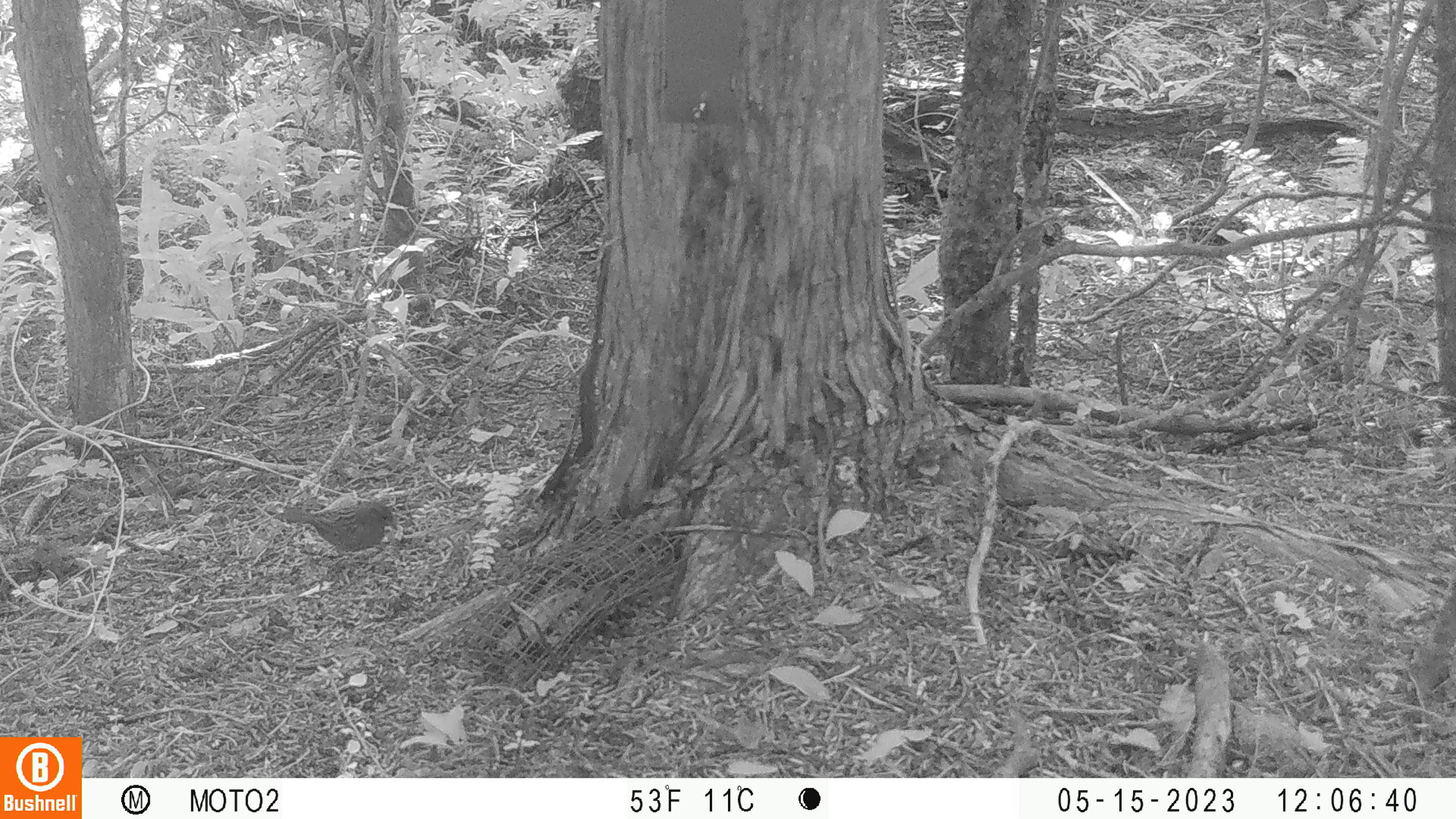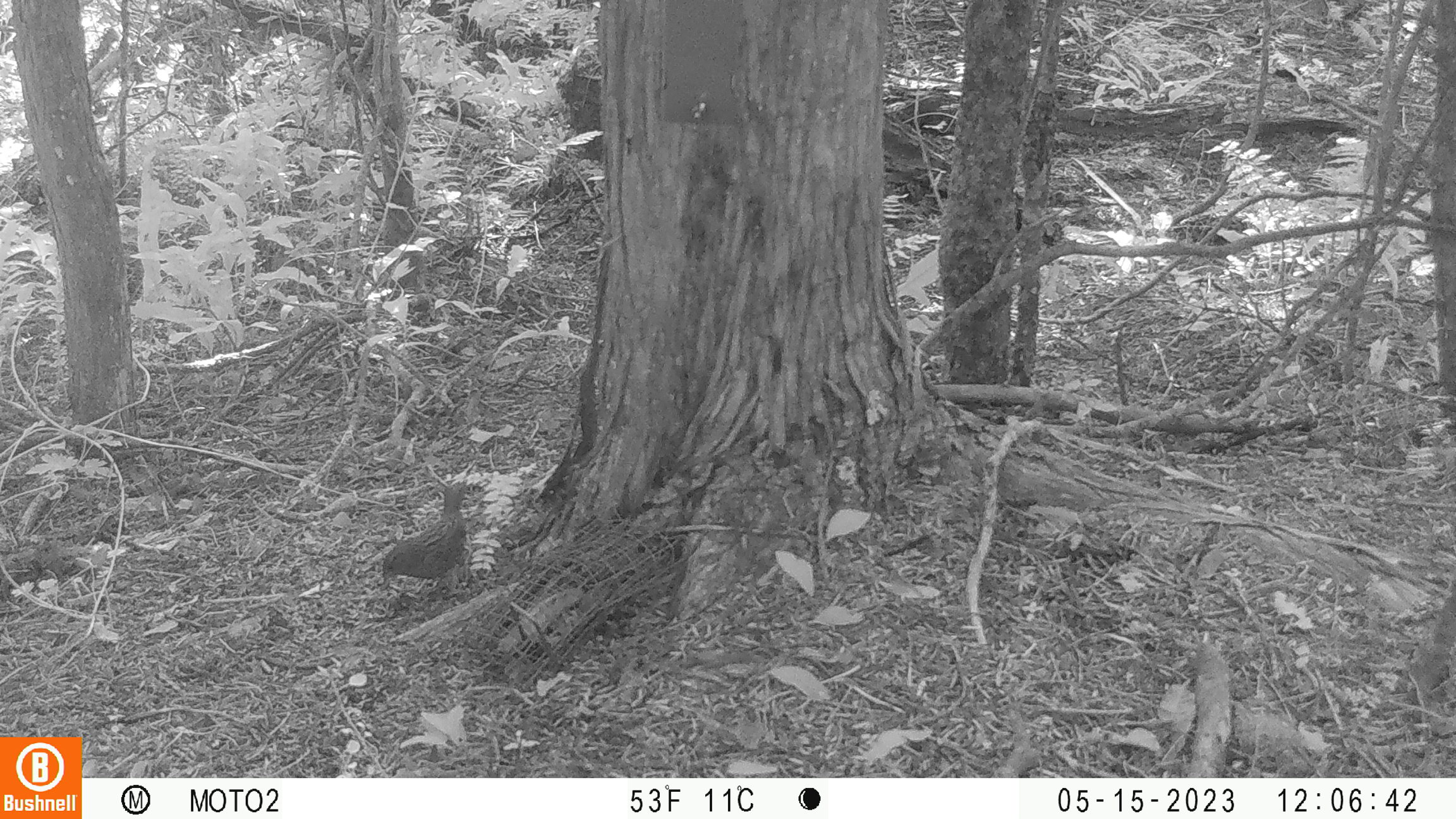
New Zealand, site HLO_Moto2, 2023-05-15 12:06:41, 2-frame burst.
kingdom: Animalia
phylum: Chordata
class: Aves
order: Passeriformes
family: Prunellidae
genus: Prunella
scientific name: Prunella modularis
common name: dunnock